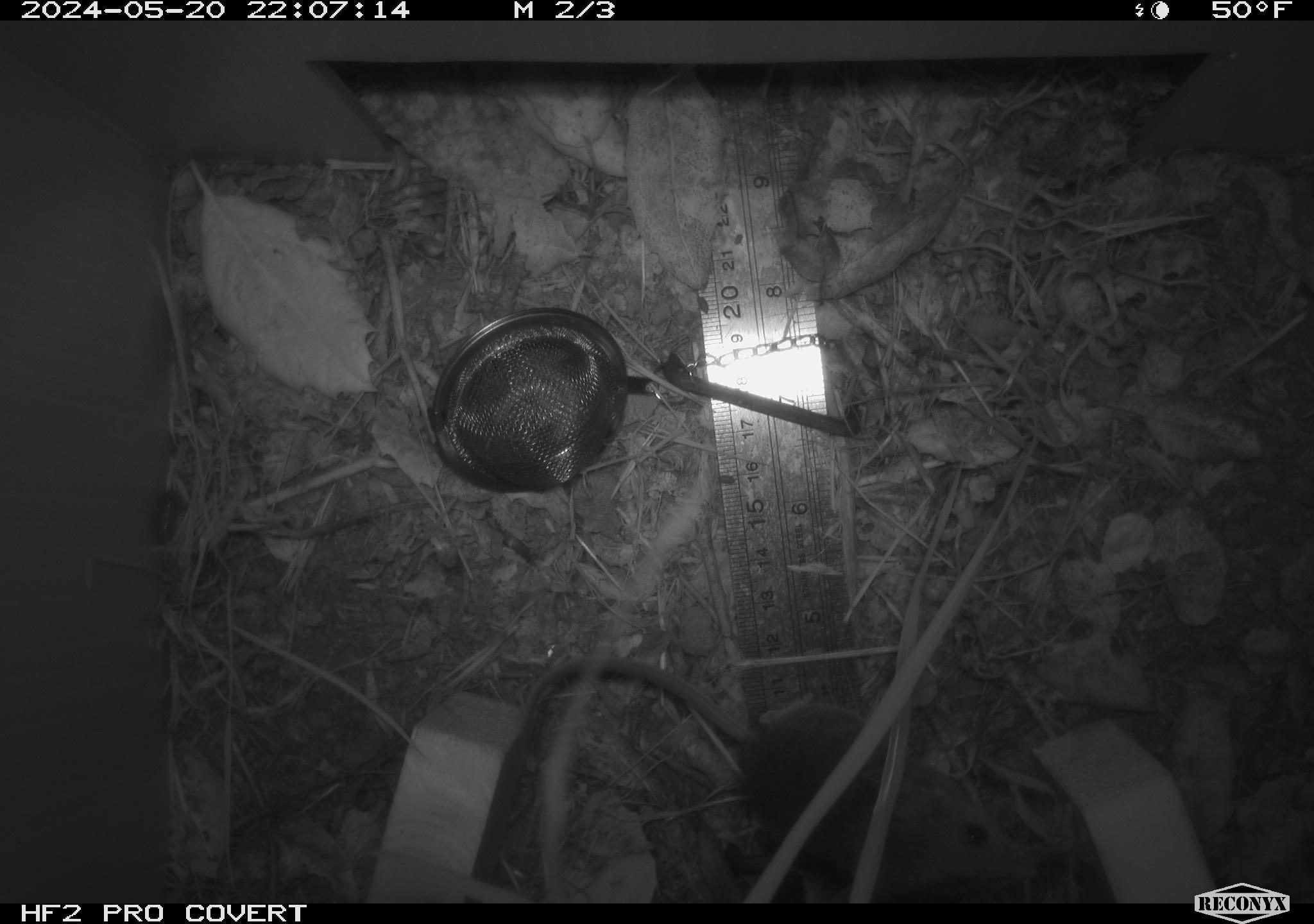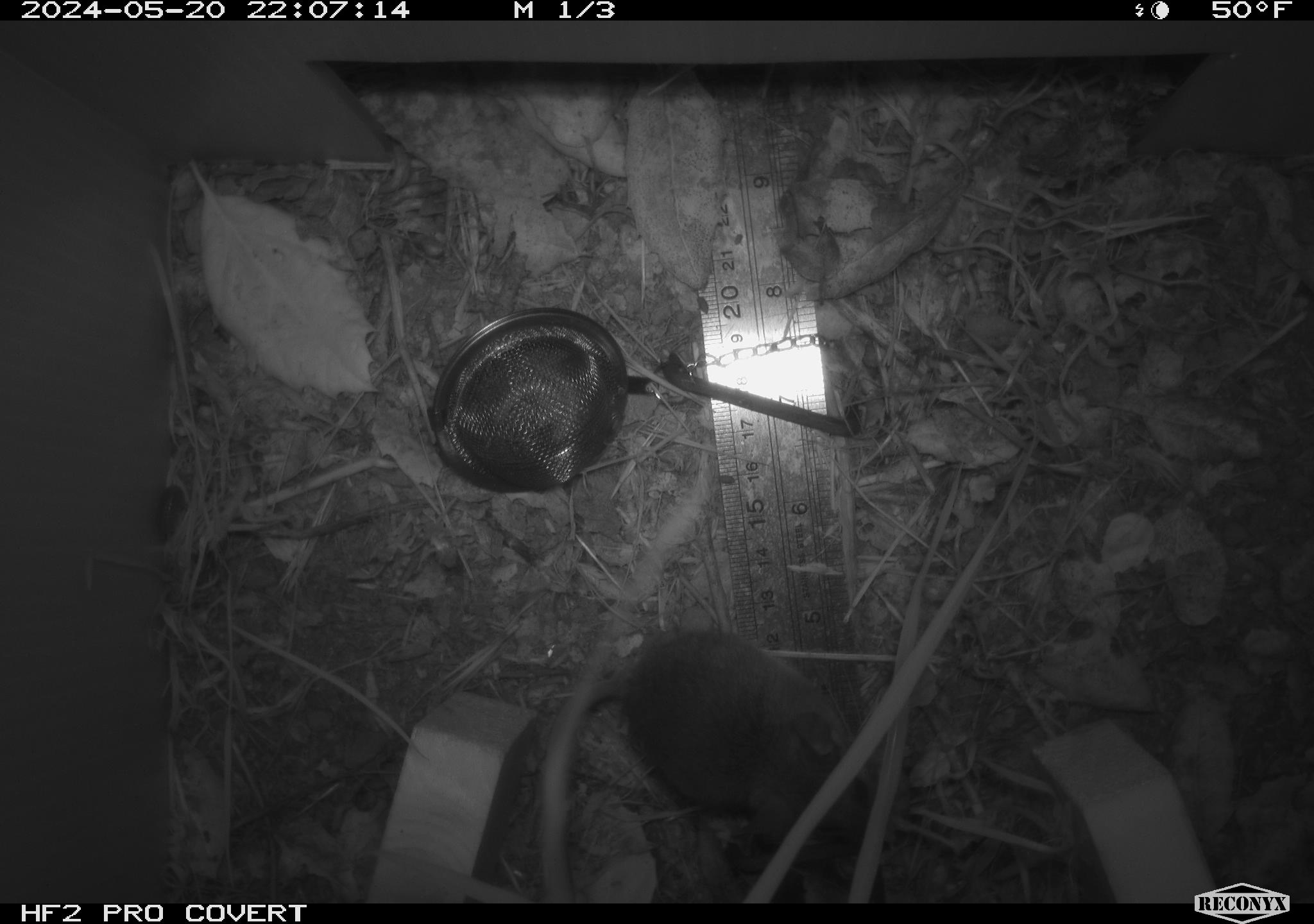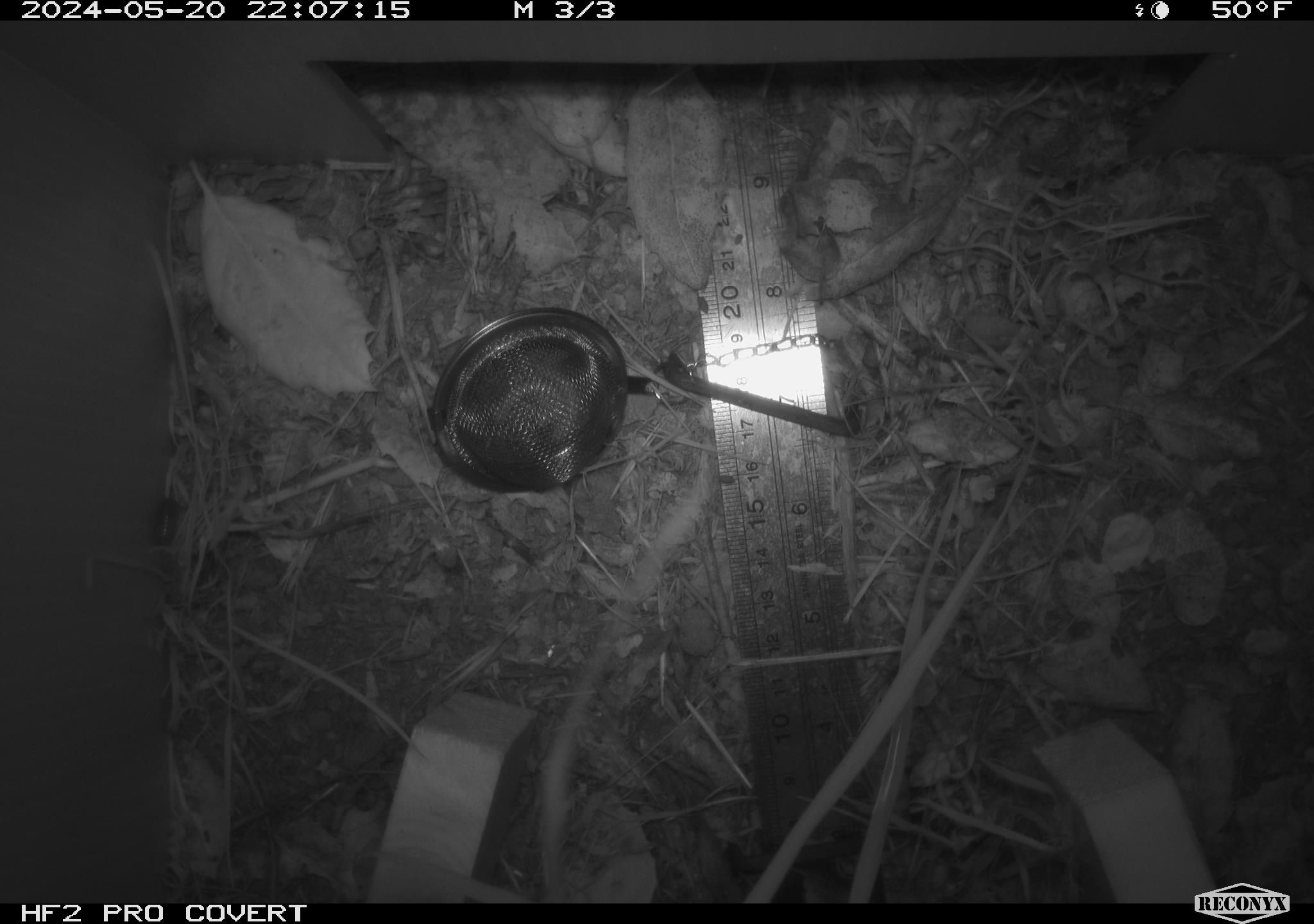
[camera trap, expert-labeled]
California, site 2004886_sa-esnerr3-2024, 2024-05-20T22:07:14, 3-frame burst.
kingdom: Animalia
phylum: Chordata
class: Mammalia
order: Rodentia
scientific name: Rodentia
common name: rodent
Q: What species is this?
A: Rodent (Rodentia).